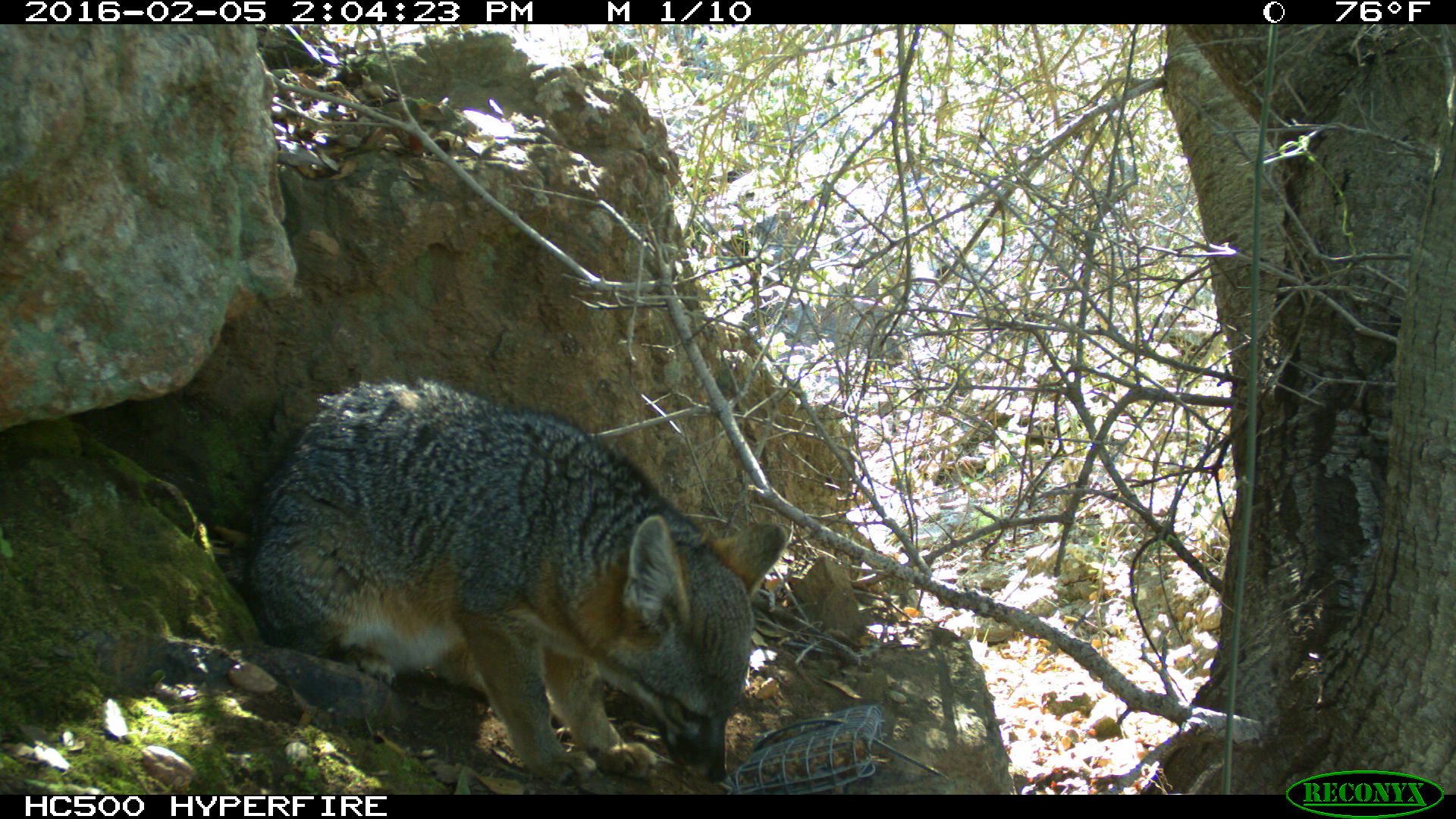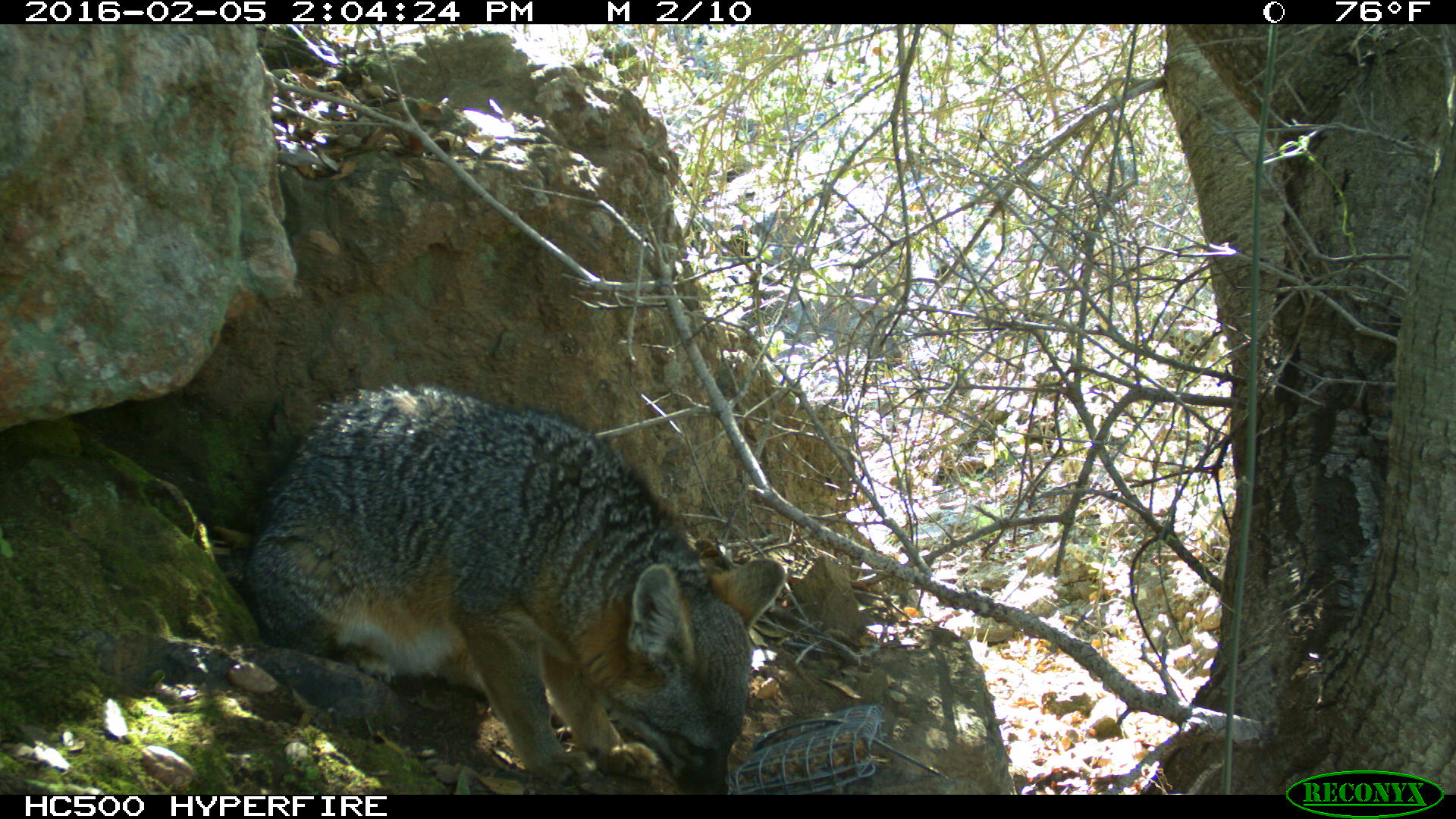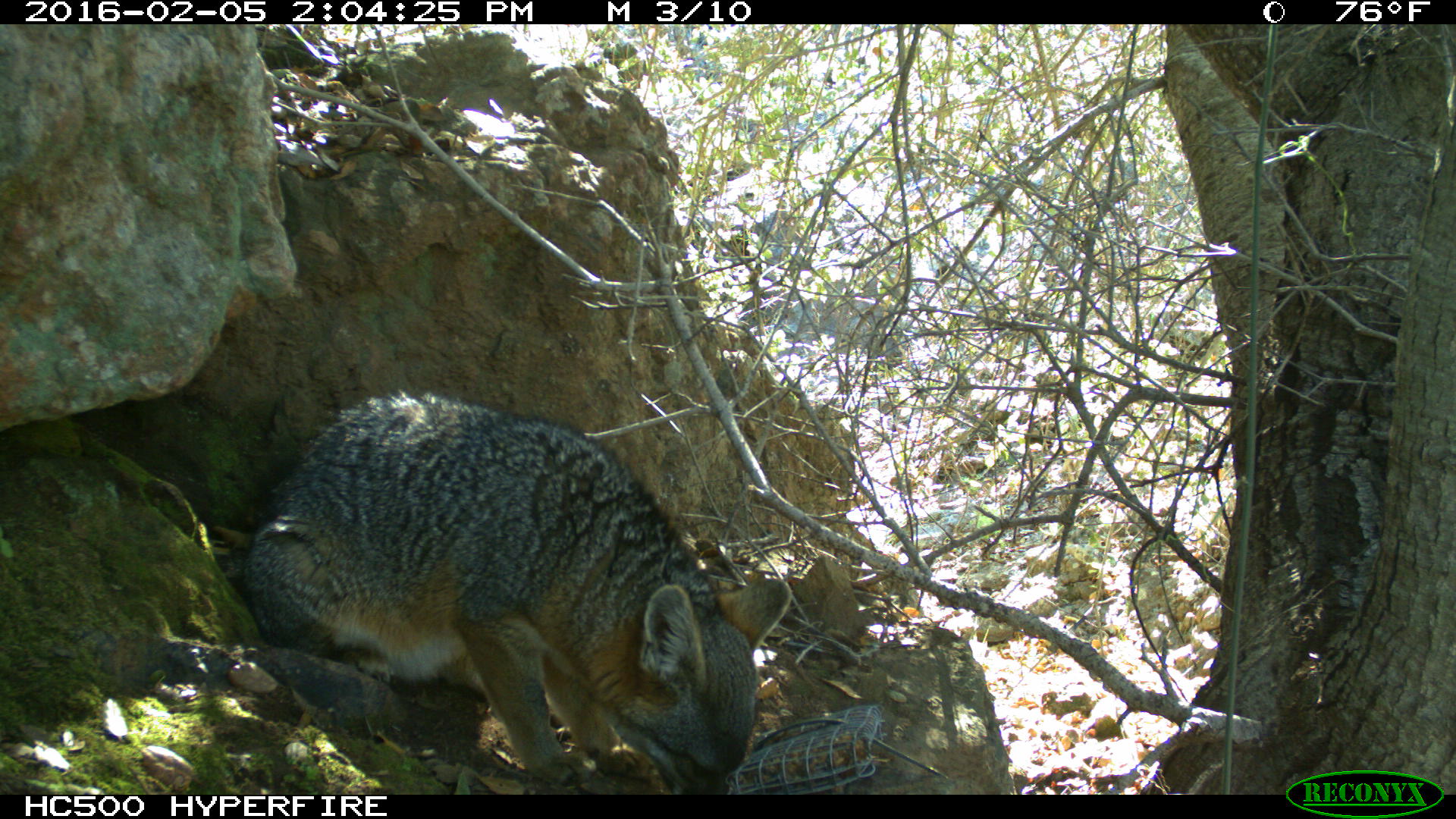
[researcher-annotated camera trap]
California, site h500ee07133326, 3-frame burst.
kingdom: Animalia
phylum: Chordata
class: Mammalia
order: Carnivora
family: Canidae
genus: Urocyon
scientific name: Urocyon littoralis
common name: island fox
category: fox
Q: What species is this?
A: Fox (island fox) (Urocyon littoralis).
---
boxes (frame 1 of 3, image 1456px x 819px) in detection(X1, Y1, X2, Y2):
fox: detection(243, 375, 787, 784)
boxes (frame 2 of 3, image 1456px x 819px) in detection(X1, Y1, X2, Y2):
fox: detection(249, 384, 786, 794)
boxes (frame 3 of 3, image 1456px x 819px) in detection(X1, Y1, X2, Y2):
fox: detection(213, 389, 790, 795)